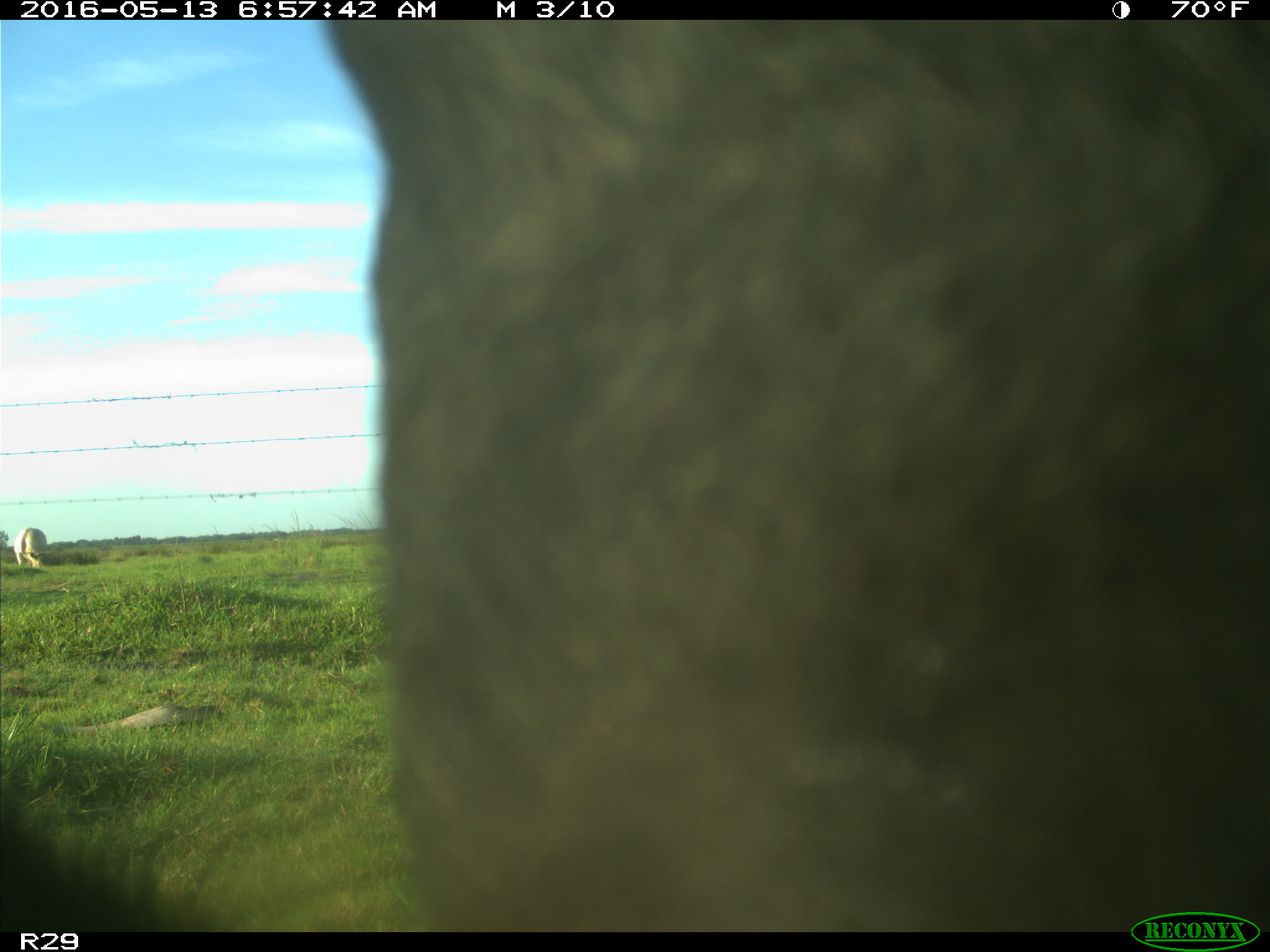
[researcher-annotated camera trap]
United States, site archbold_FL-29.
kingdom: Animalia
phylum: Chordata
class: Mammalia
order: Artiodactyla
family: Bovidae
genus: Bos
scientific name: Bos taurus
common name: domestic cow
Bos taurus (domestic cow).